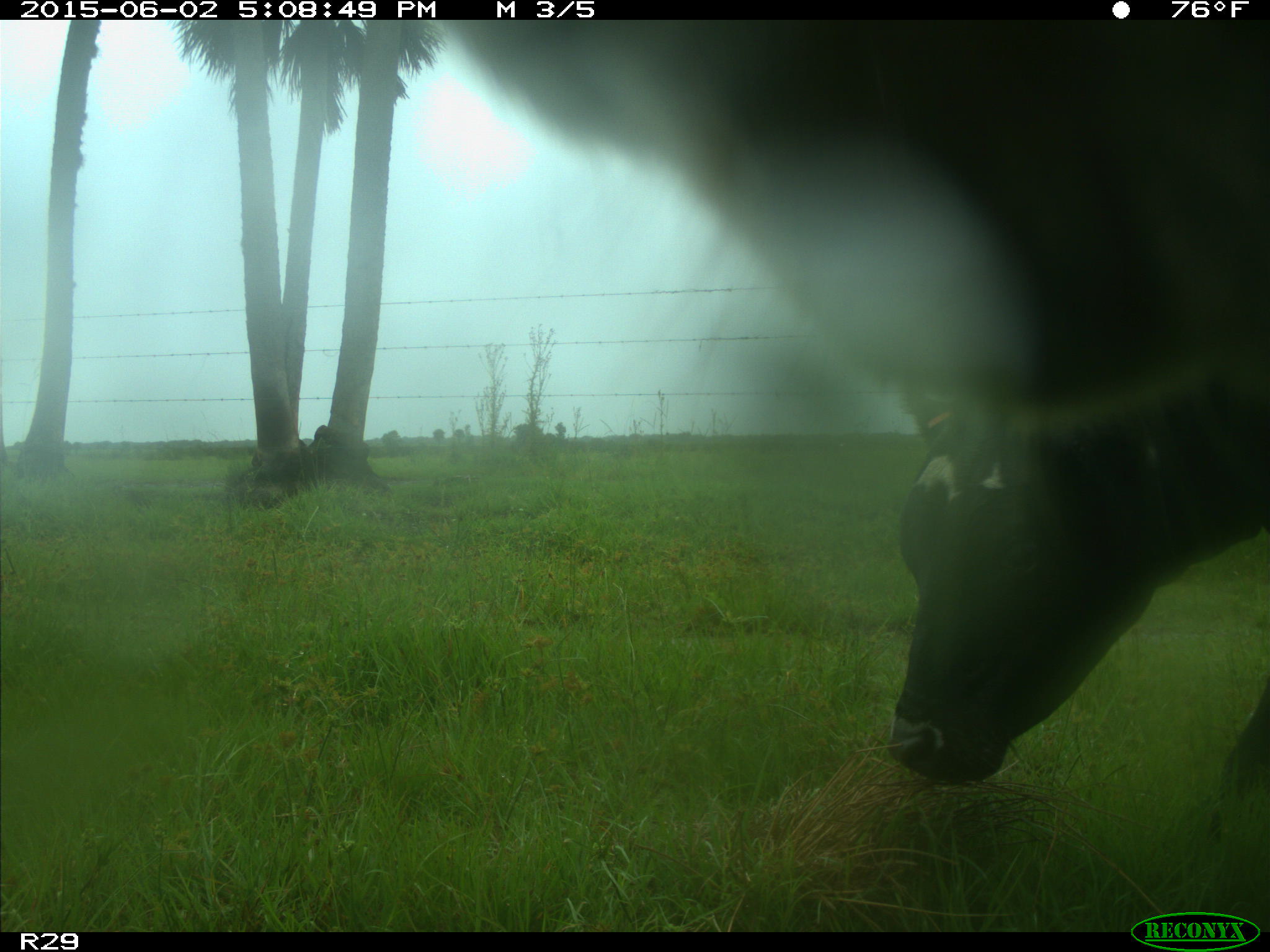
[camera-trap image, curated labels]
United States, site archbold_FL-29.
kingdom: Animalia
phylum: Chordata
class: Mammalia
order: Artiodactyla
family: Bovidae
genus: Bos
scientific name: Bos taurus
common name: domestic cow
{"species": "Bos taurus (domestic cow)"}